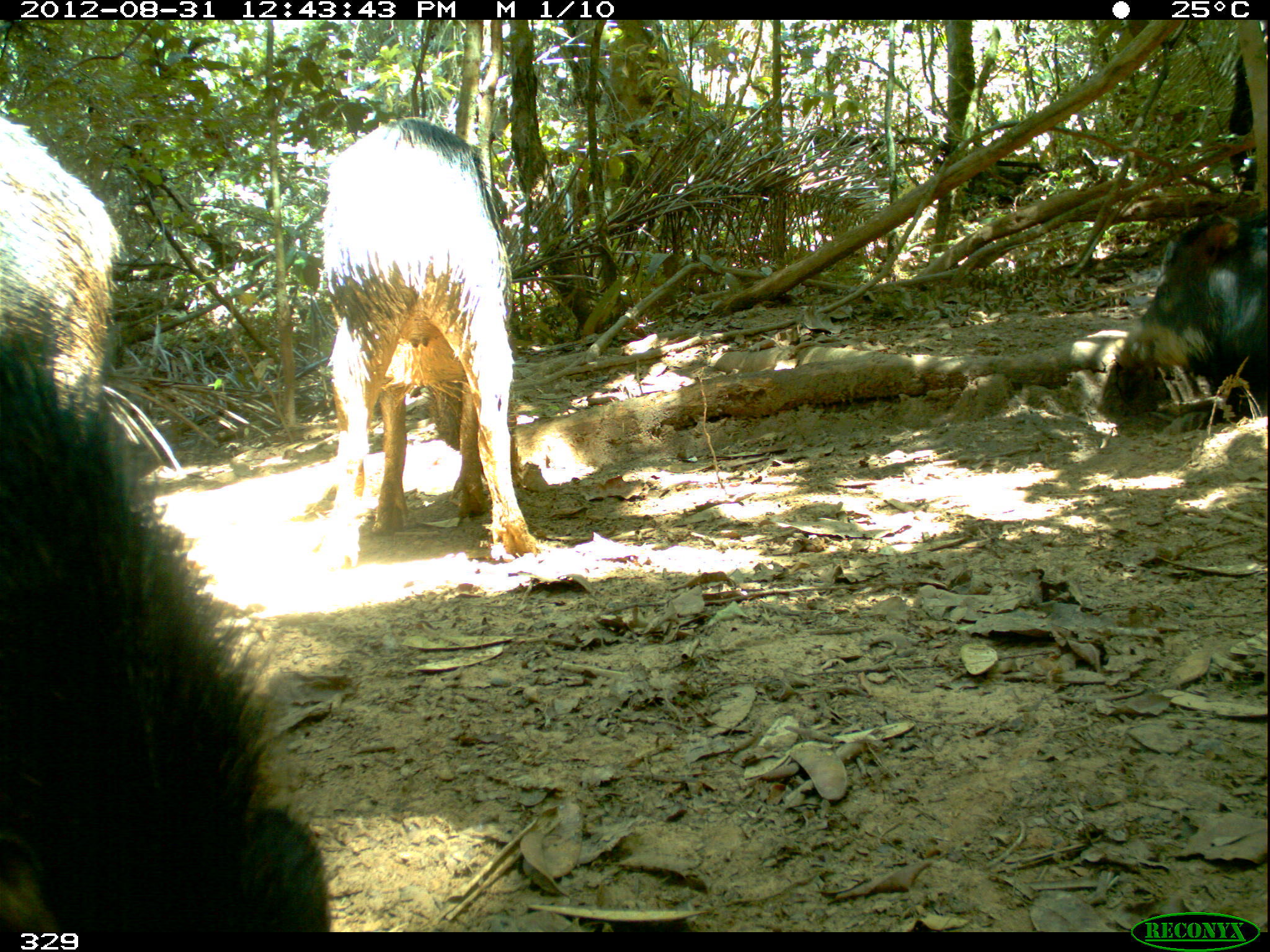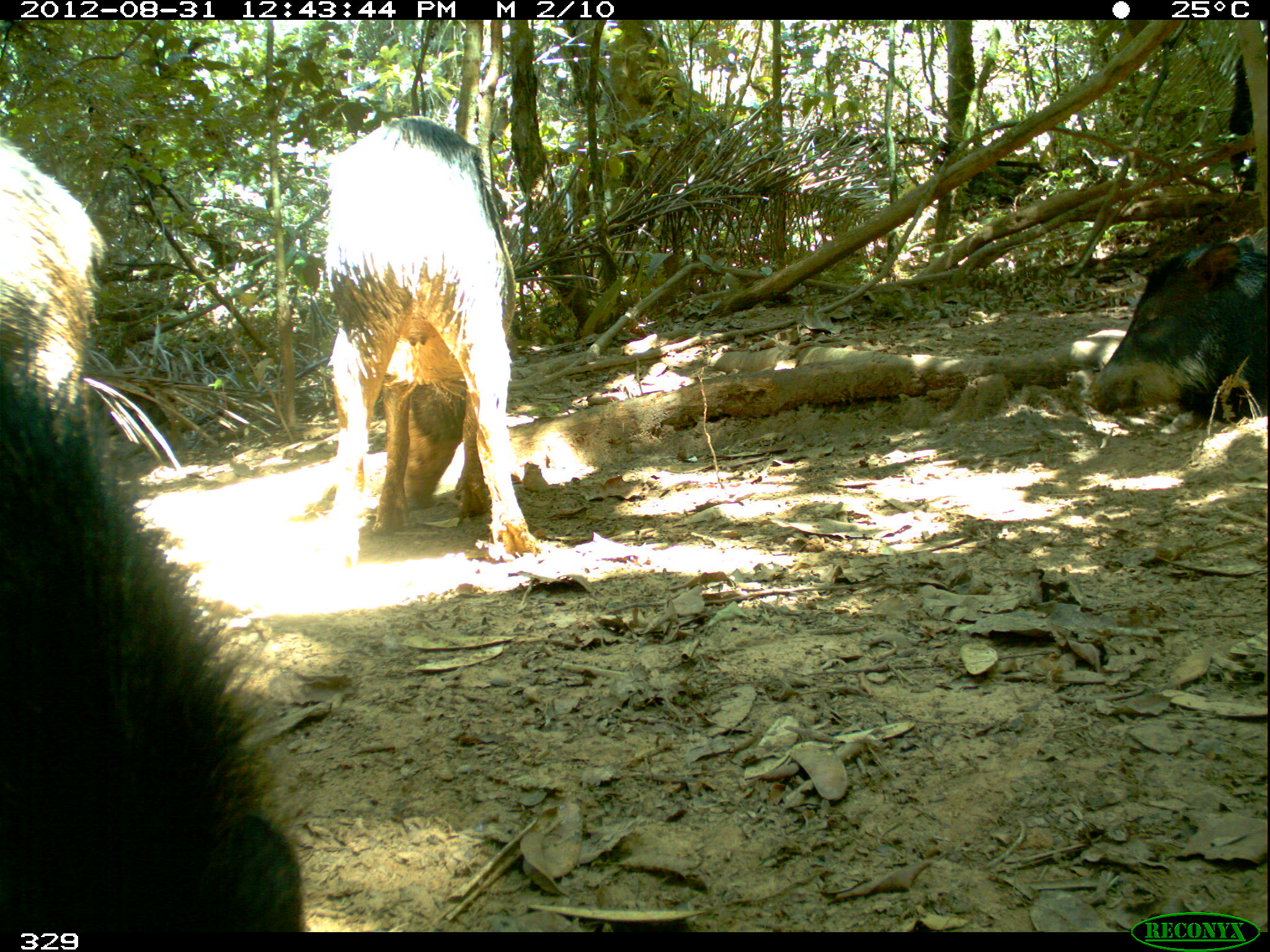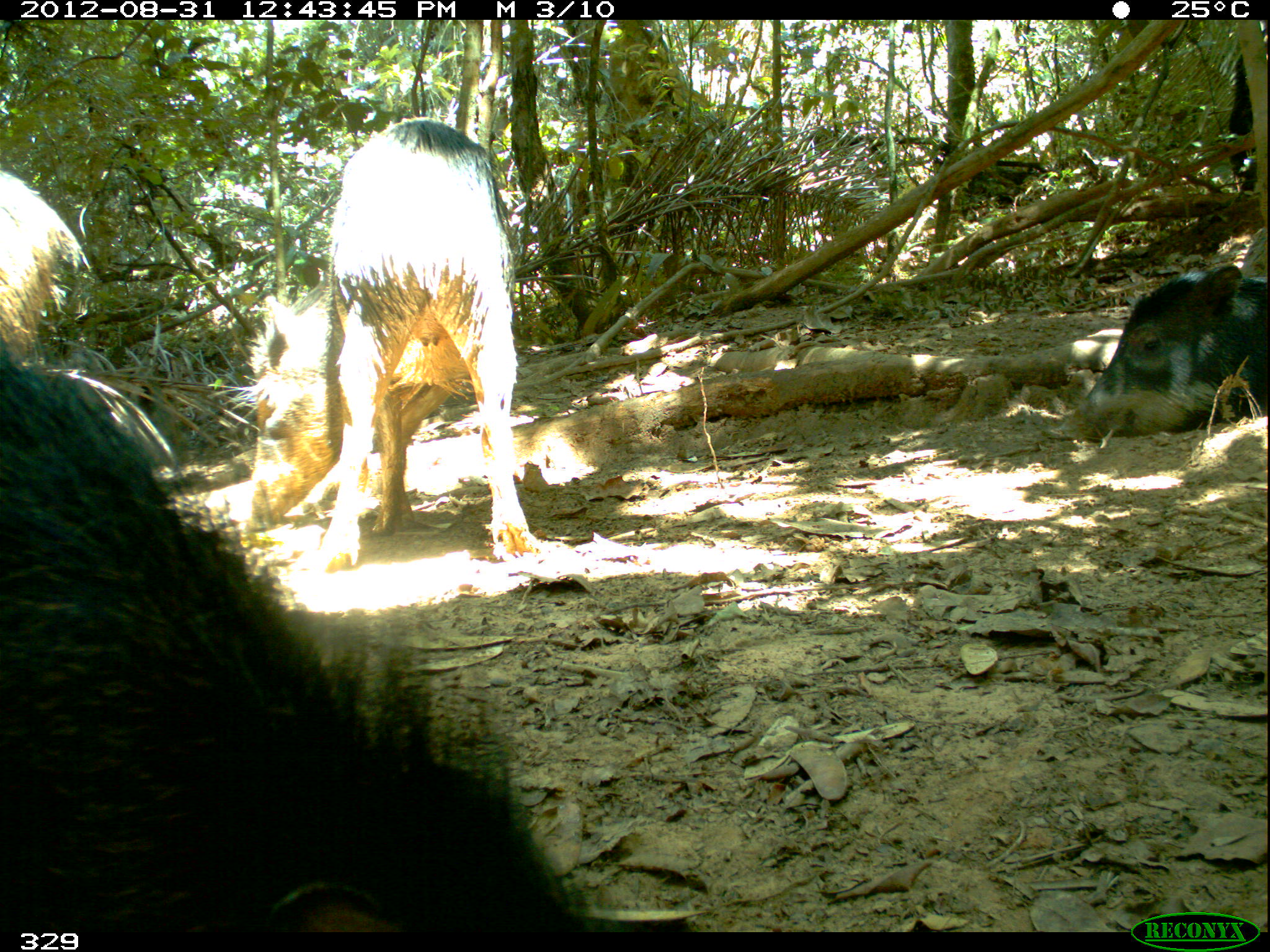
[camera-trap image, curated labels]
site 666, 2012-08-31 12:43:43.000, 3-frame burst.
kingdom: Animalia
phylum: Chordata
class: Mammalia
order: Artiodactyla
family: Tayassuidae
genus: Tayassu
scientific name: Tayassu pecari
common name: white-lipped peccary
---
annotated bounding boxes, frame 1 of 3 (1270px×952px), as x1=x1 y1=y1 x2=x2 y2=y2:
tayassu pecari: x1=0 y1=107 x2=327 y2=932; x1=318 y1=115 x2=546 y2=561; x1=1094 y1=213 x2=1266 y2=435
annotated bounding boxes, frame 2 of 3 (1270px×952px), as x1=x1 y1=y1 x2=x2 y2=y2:
tayassu pecari: x1=1 y1=120 x2=307 y2=931; x1=317 y1=114 x2=543 y2=561; x1=1078 y1=232 x2=1266 y2=423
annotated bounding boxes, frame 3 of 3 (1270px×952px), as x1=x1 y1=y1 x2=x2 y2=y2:
tayassu pecari: x1=1 y1=356 x2=595 y2=931; x1=235 y1=114 x2=543 y2=573; x1=1072 y1=256 x2=1266 y2=444; x1=0 y1=165 x2=83 y2=351